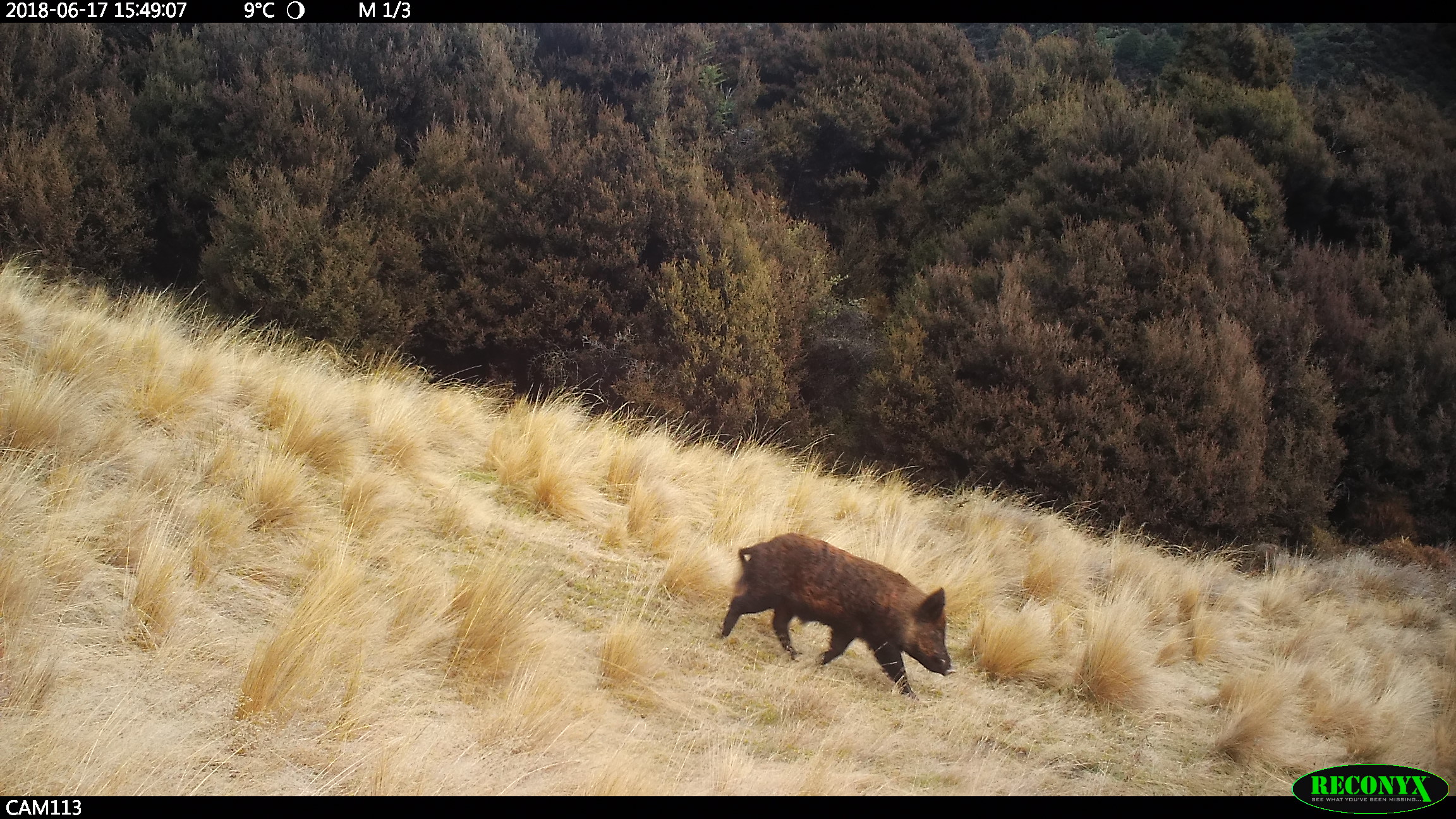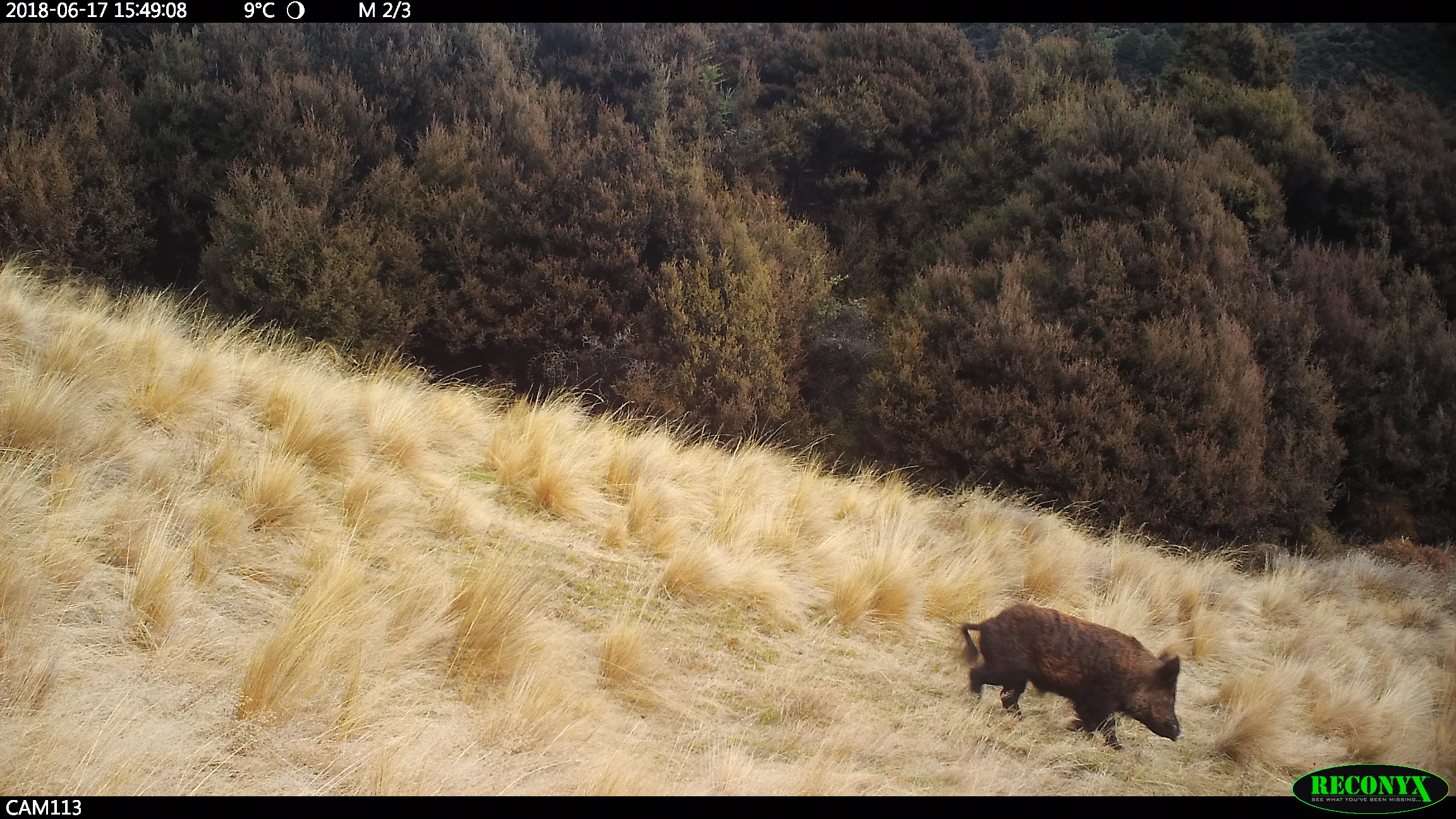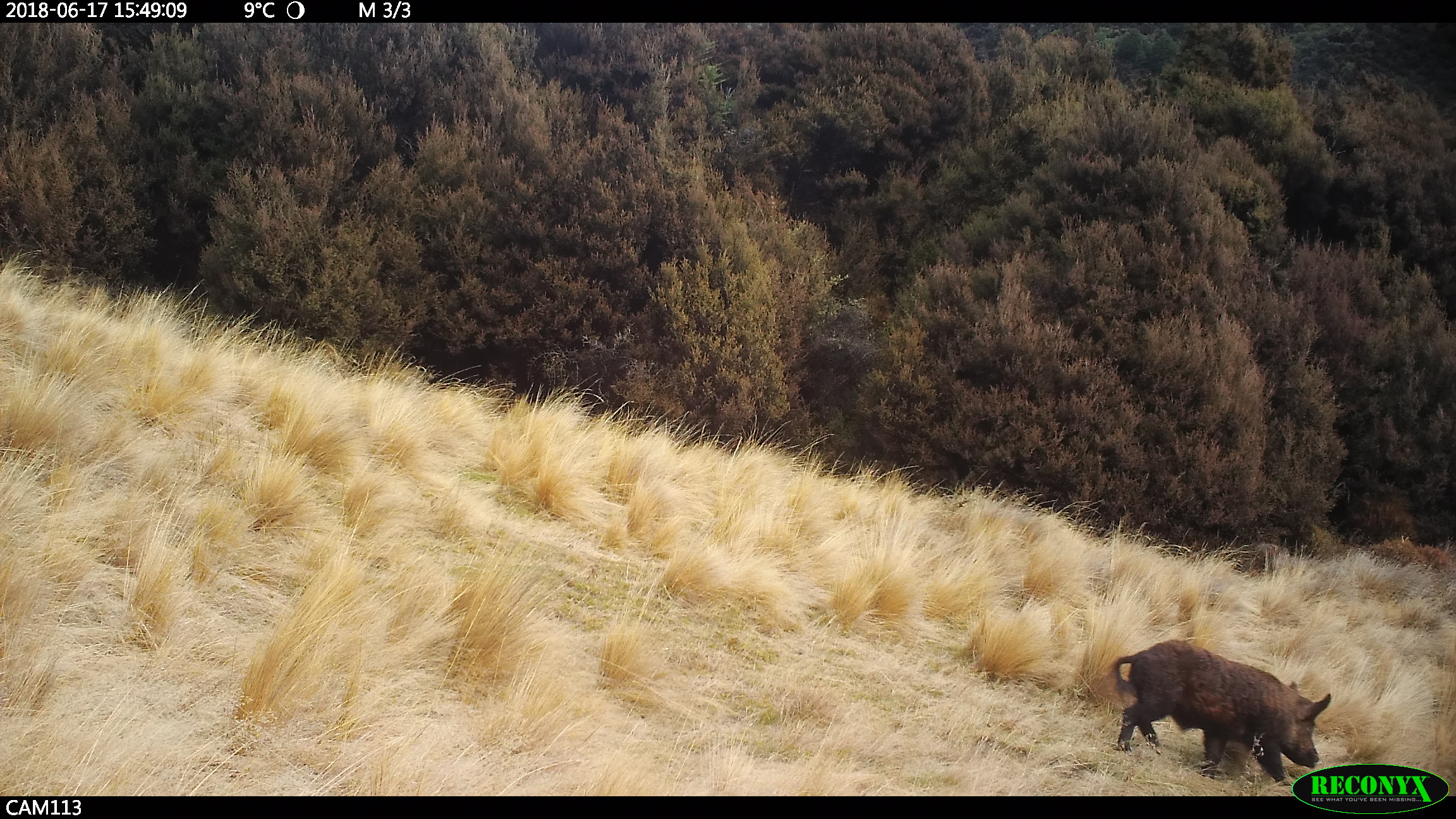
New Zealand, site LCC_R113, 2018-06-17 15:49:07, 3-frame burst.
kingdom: Animalia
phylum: Chordata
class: Mammalia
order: Artiodactyla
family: Suidae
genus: Sus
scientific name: Sus scrofa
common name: pig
Pig (Sus scrofa).